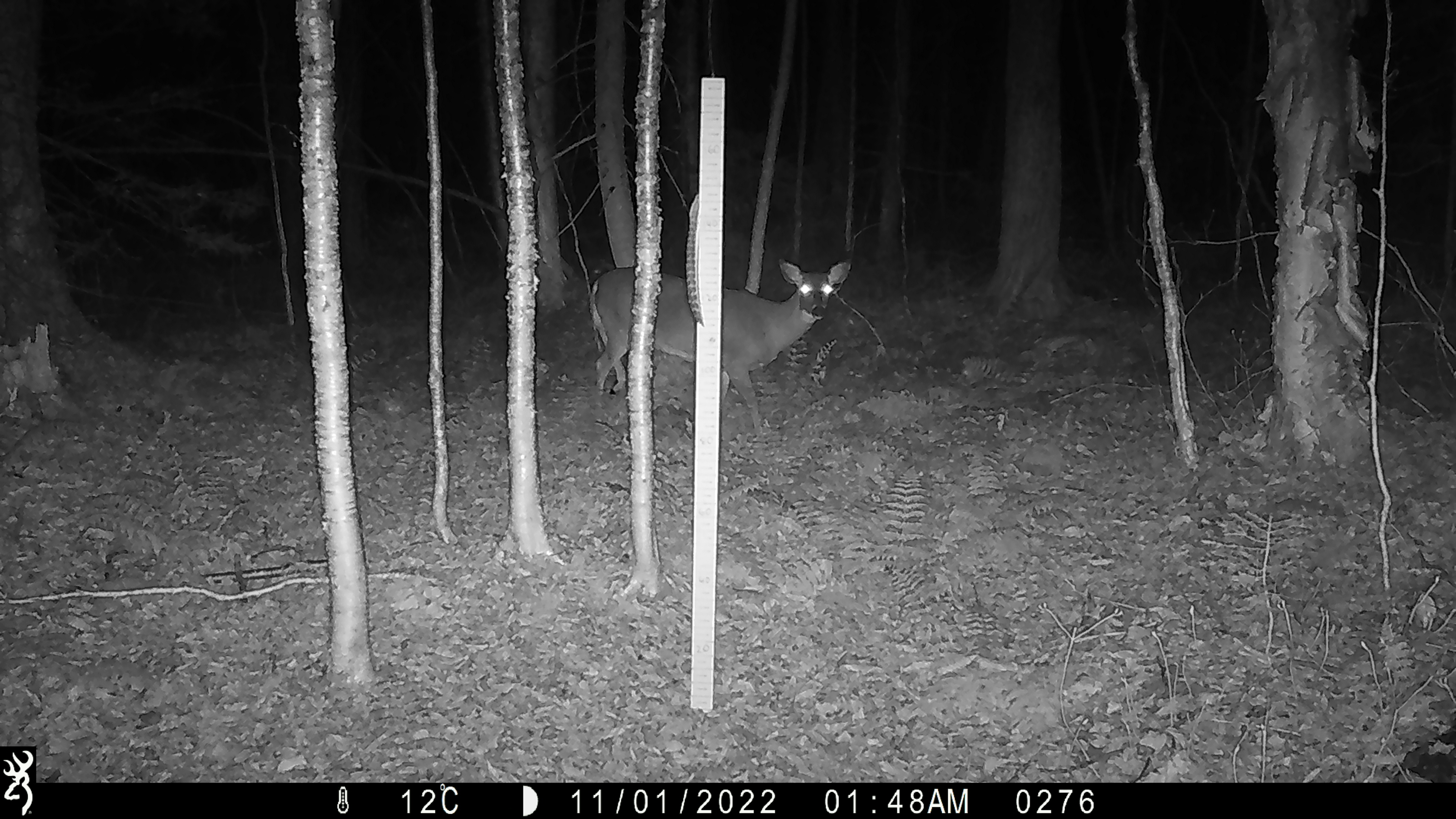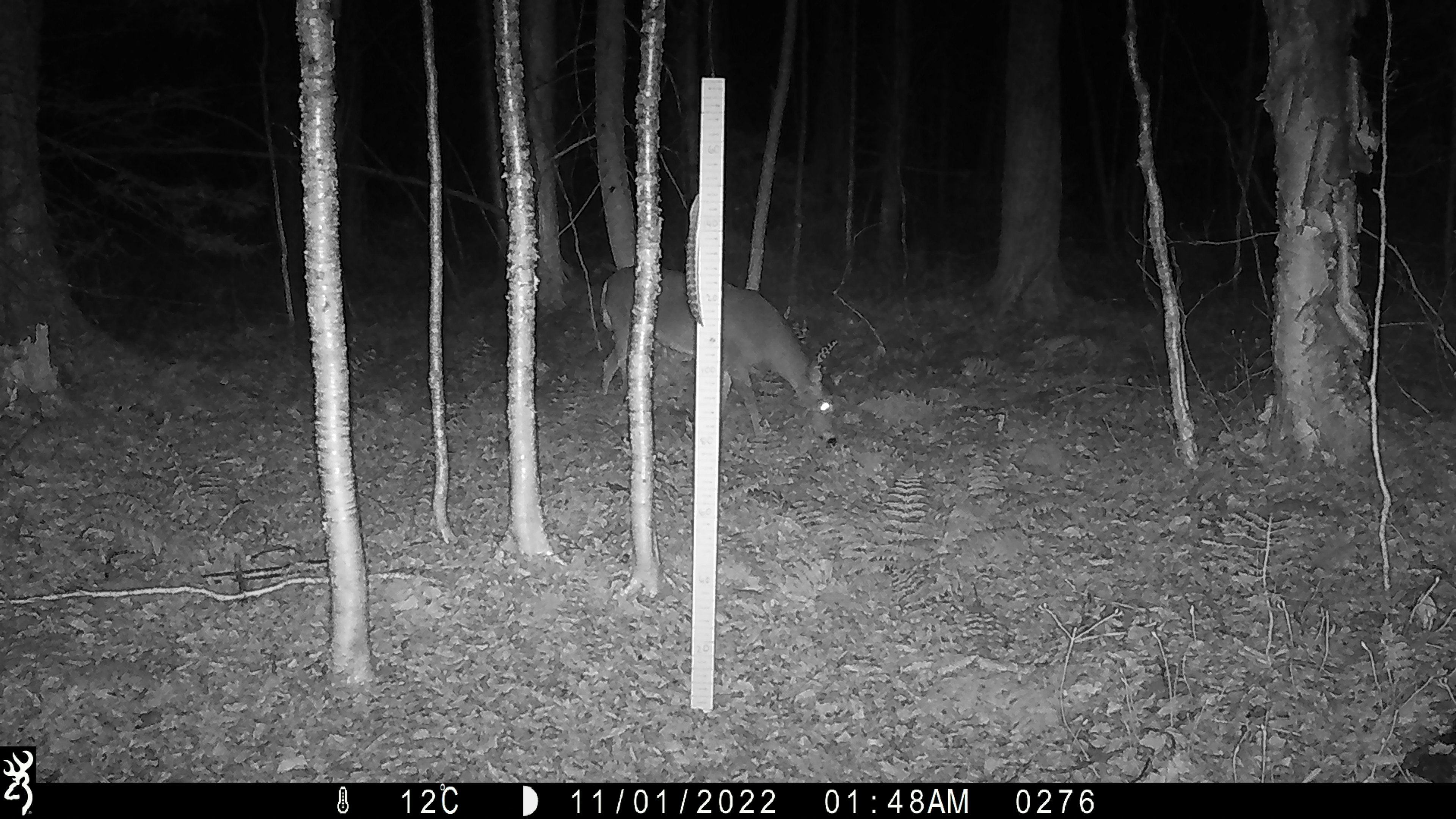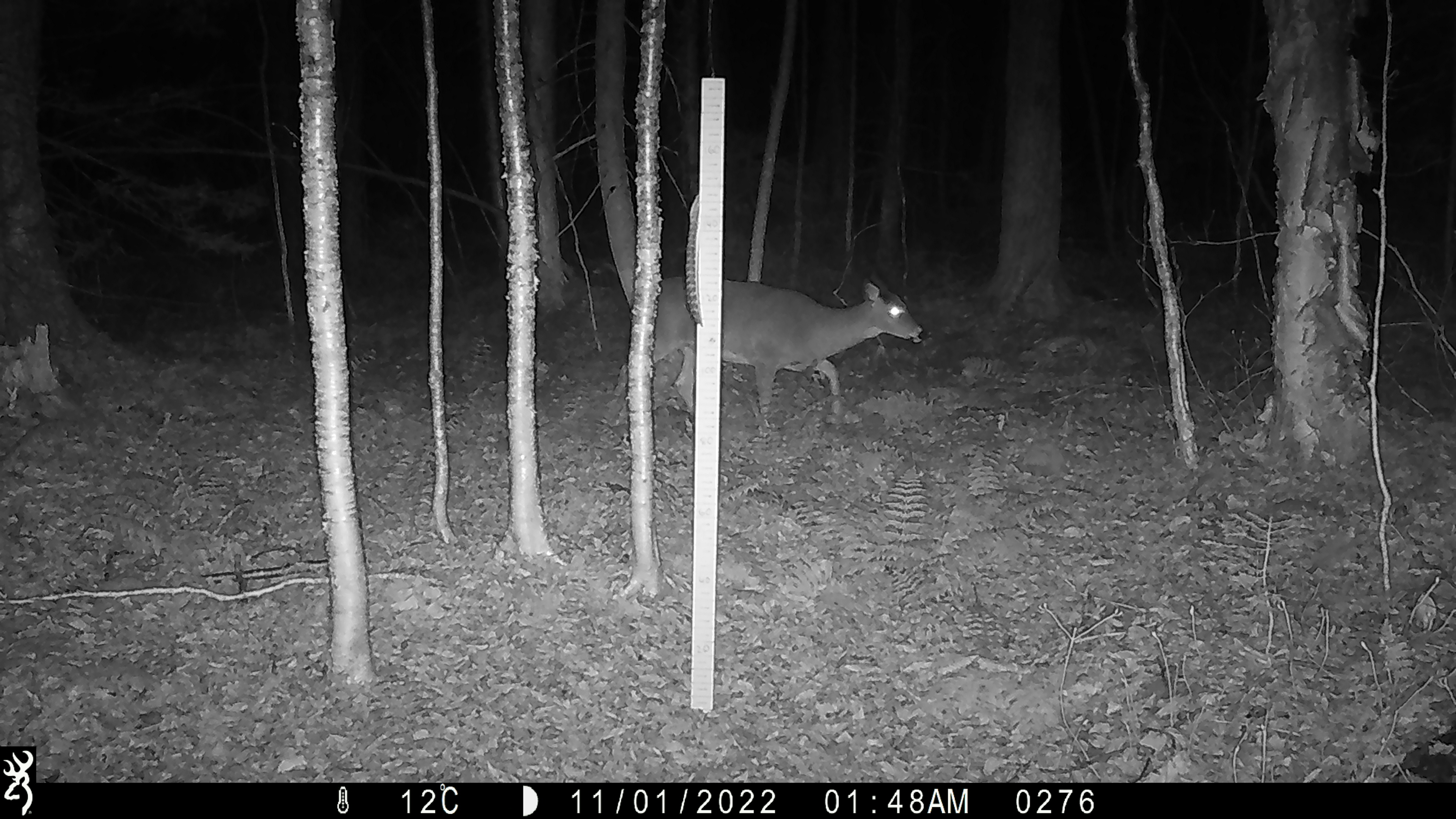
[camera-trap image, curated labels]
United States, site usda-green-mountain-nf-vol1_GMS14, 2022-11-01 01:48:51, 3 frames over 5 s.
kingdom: Animalia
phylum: Chordata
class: Mammalia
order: Artiodactyla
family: Cervidae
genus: Odocoileus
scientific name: Odocoileus virginianus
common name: white-tailed deer